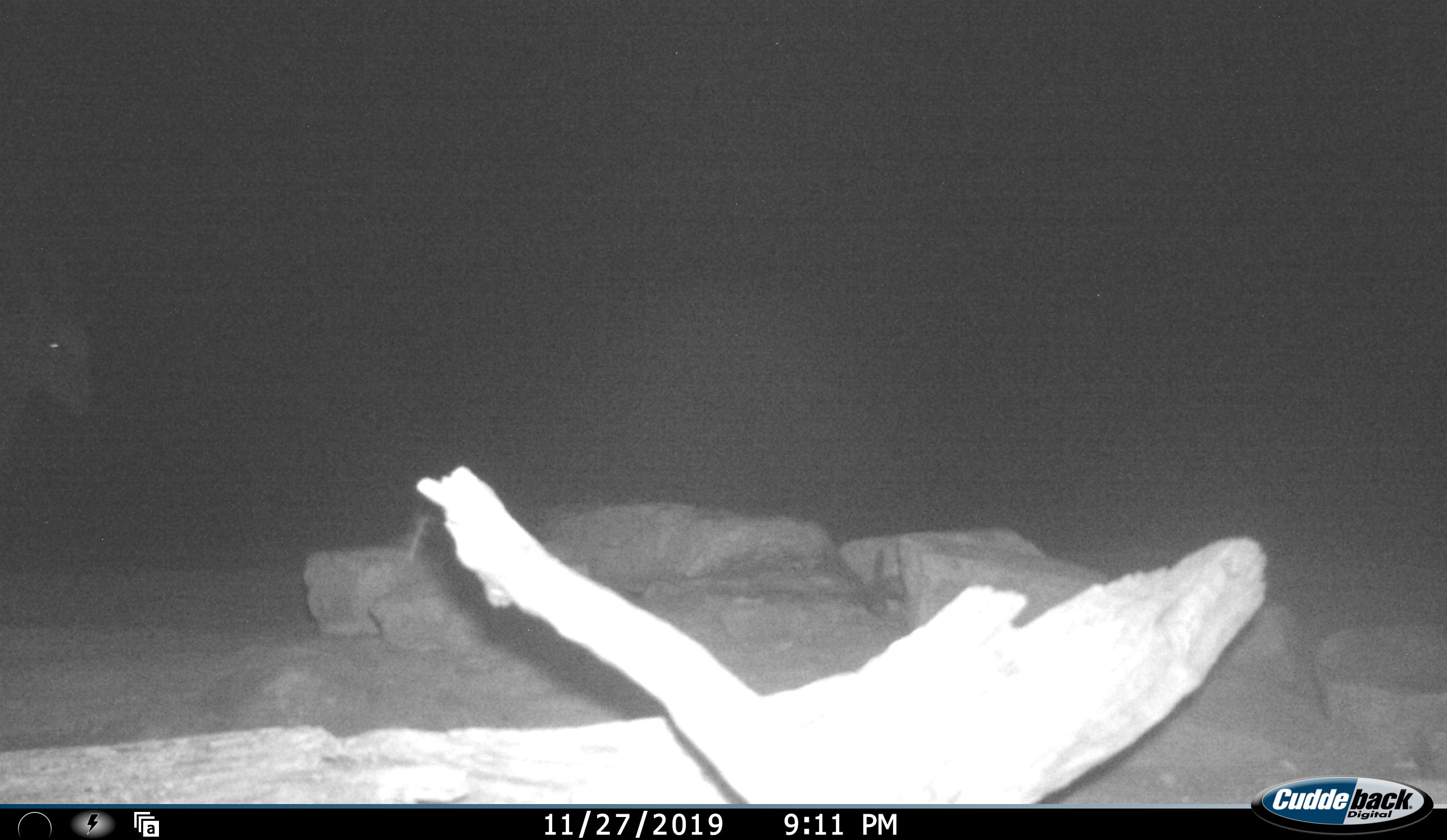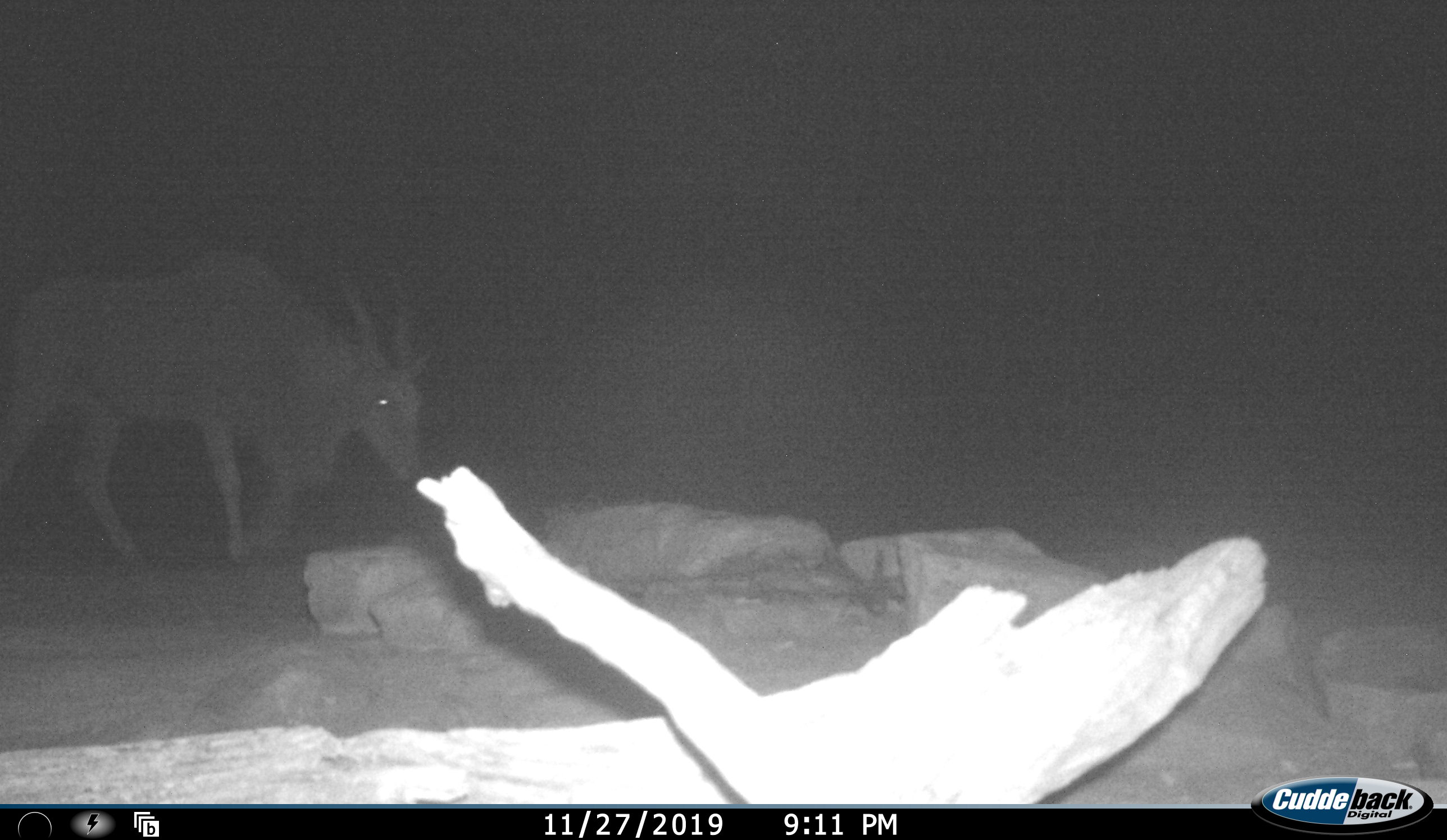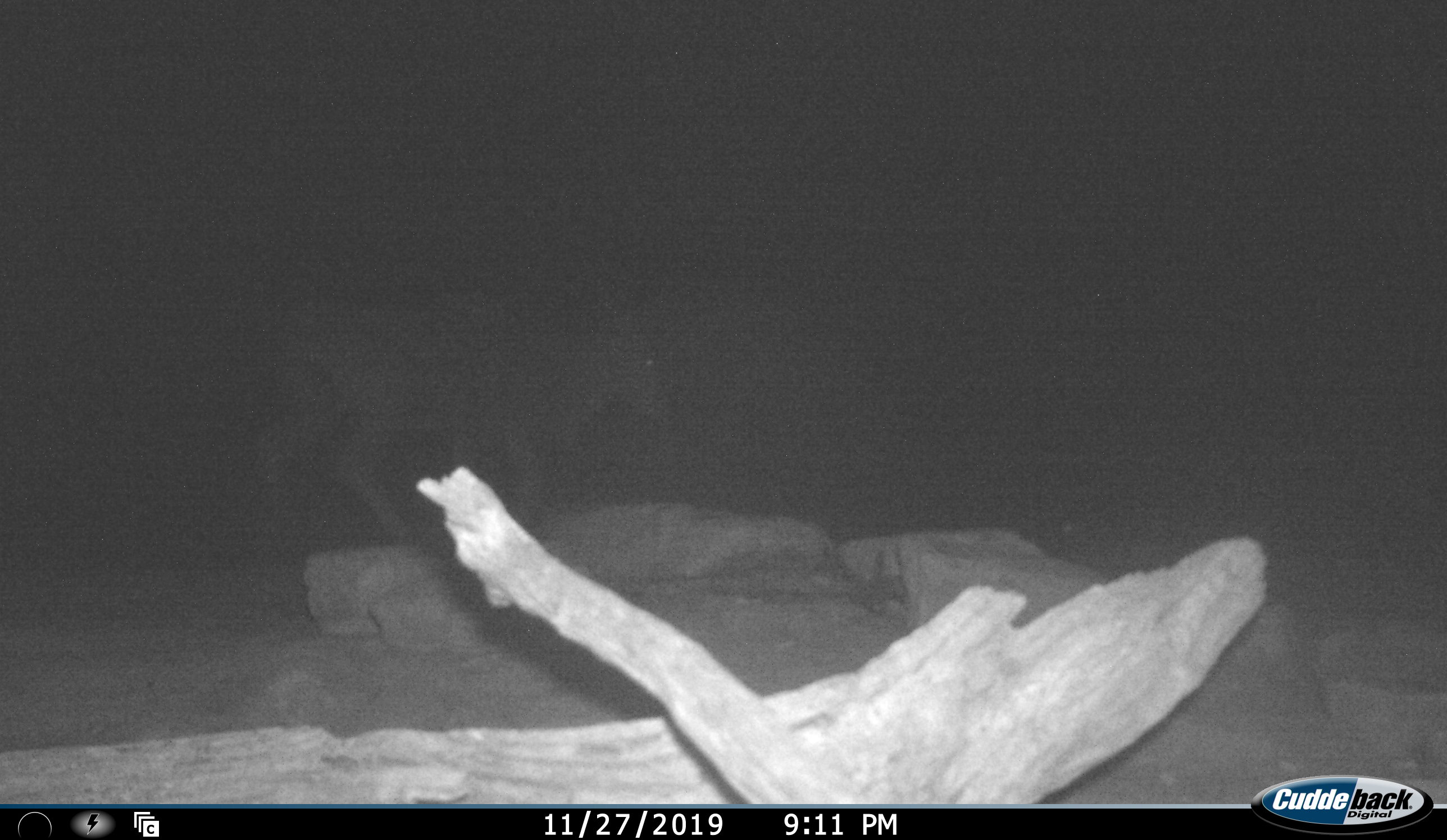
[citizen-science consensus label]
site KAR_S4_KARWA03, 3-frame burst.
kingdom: Animalia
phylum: Chordata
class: Mammalia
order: Artiodactyla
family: Bovidae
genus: Tragelaphus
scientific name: Tragelaphus oryx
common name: eland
Eland (Tragelaphus oryx), count 1. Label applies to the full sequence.